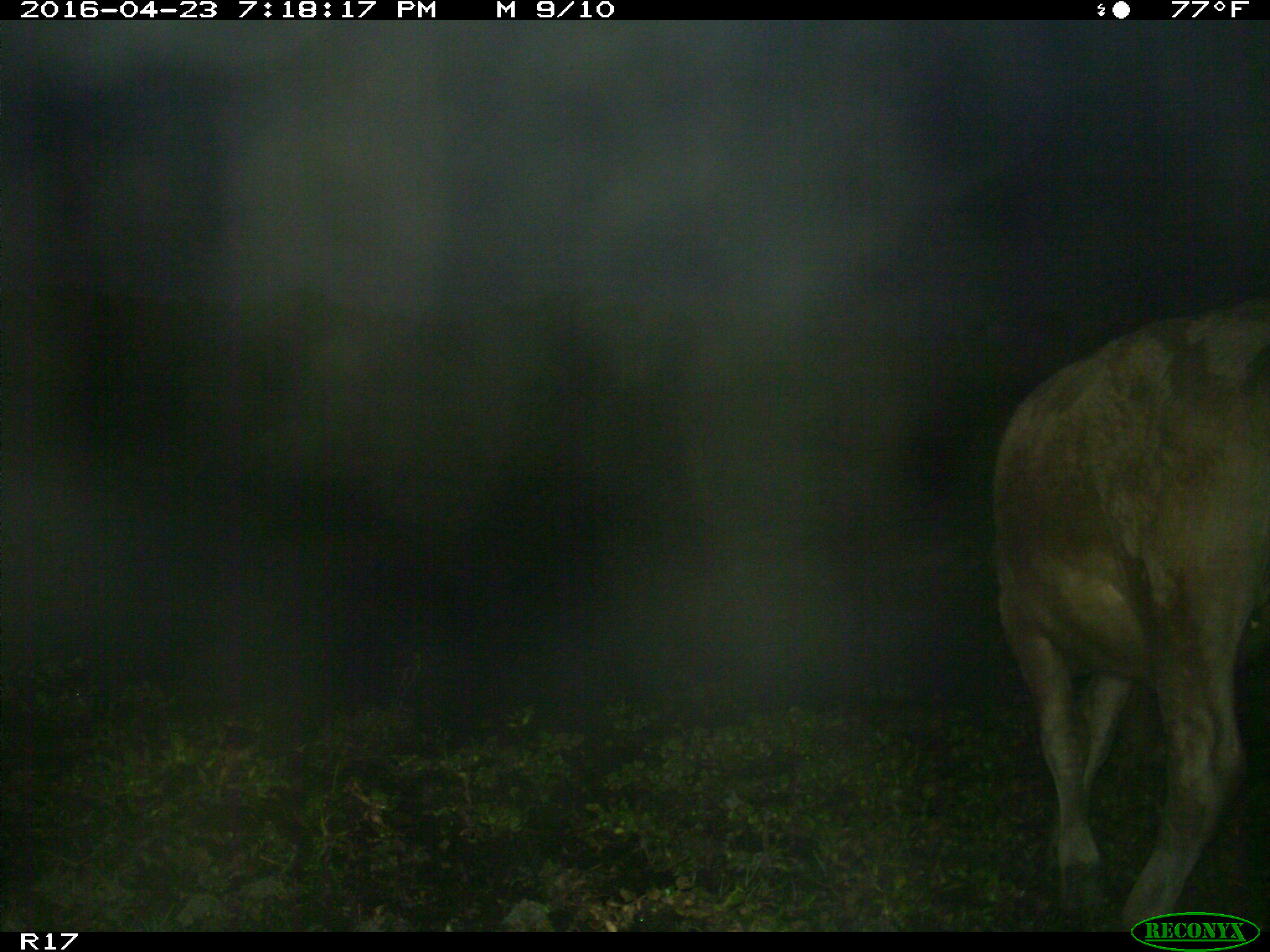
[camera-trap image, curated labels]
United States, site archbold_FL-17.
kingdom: Animalia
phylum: Chordata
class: Mammalia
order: Artiodactyla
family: Bovidae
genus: Bos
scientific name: Bos taurus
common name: domestic cow